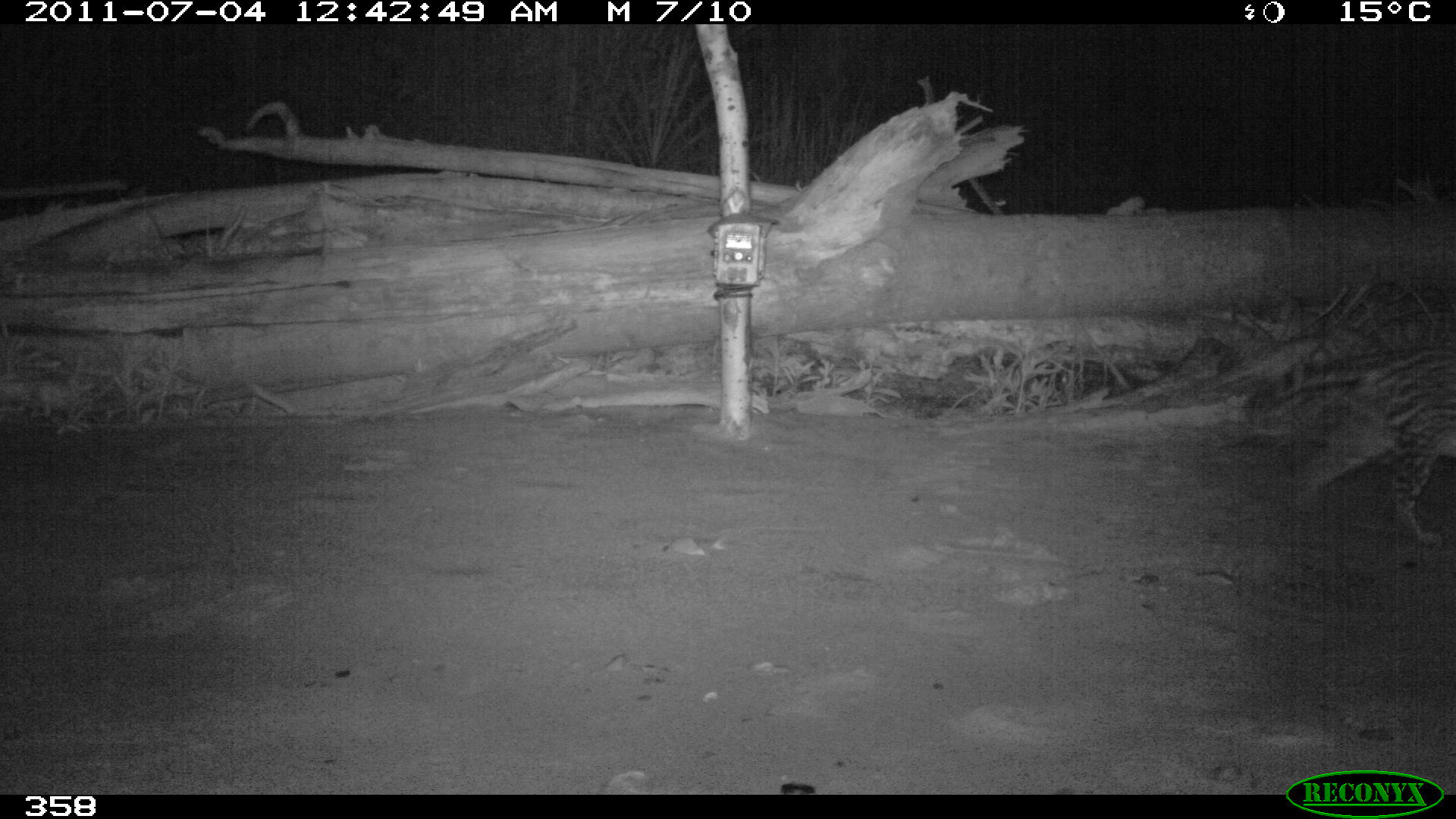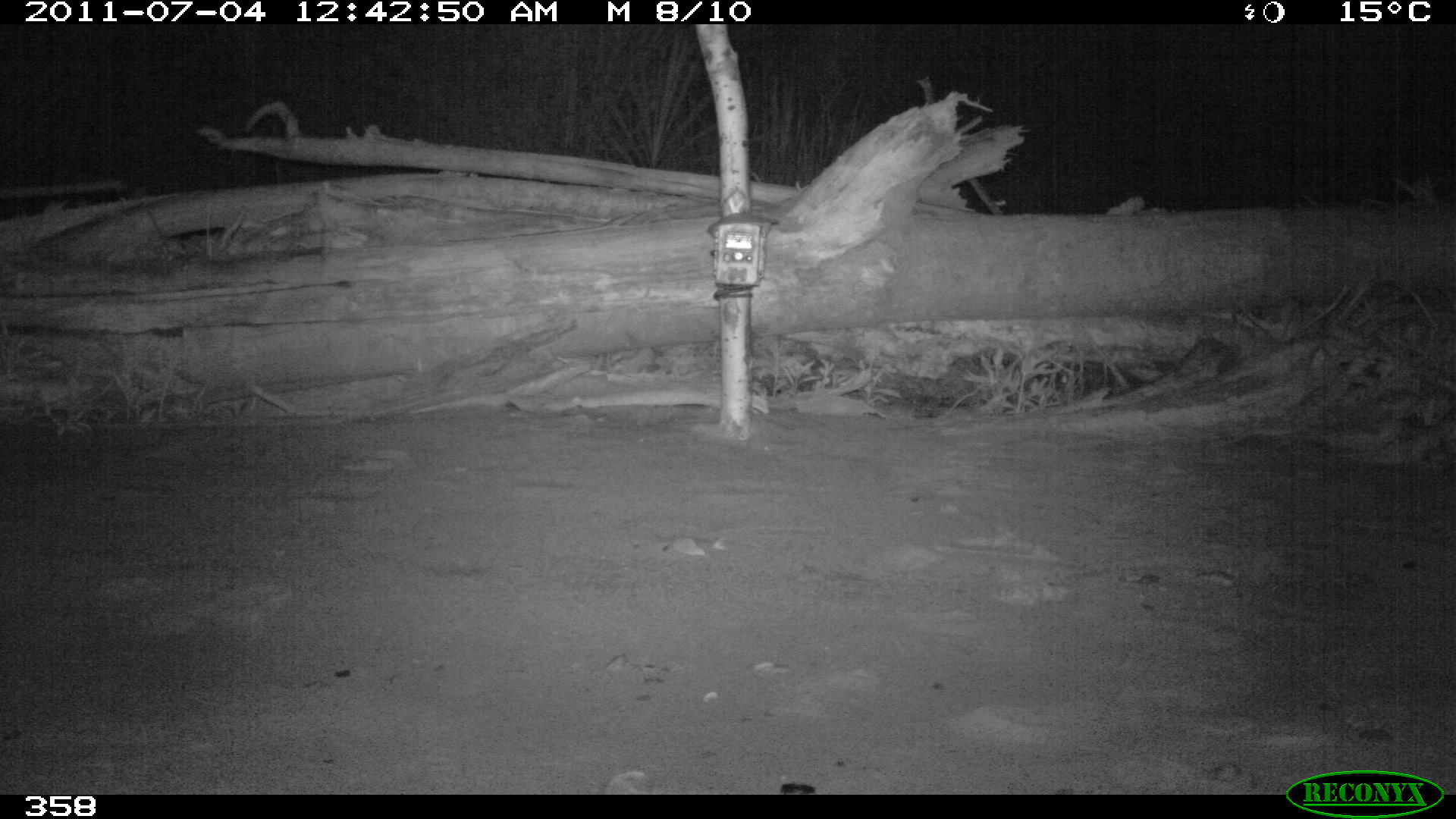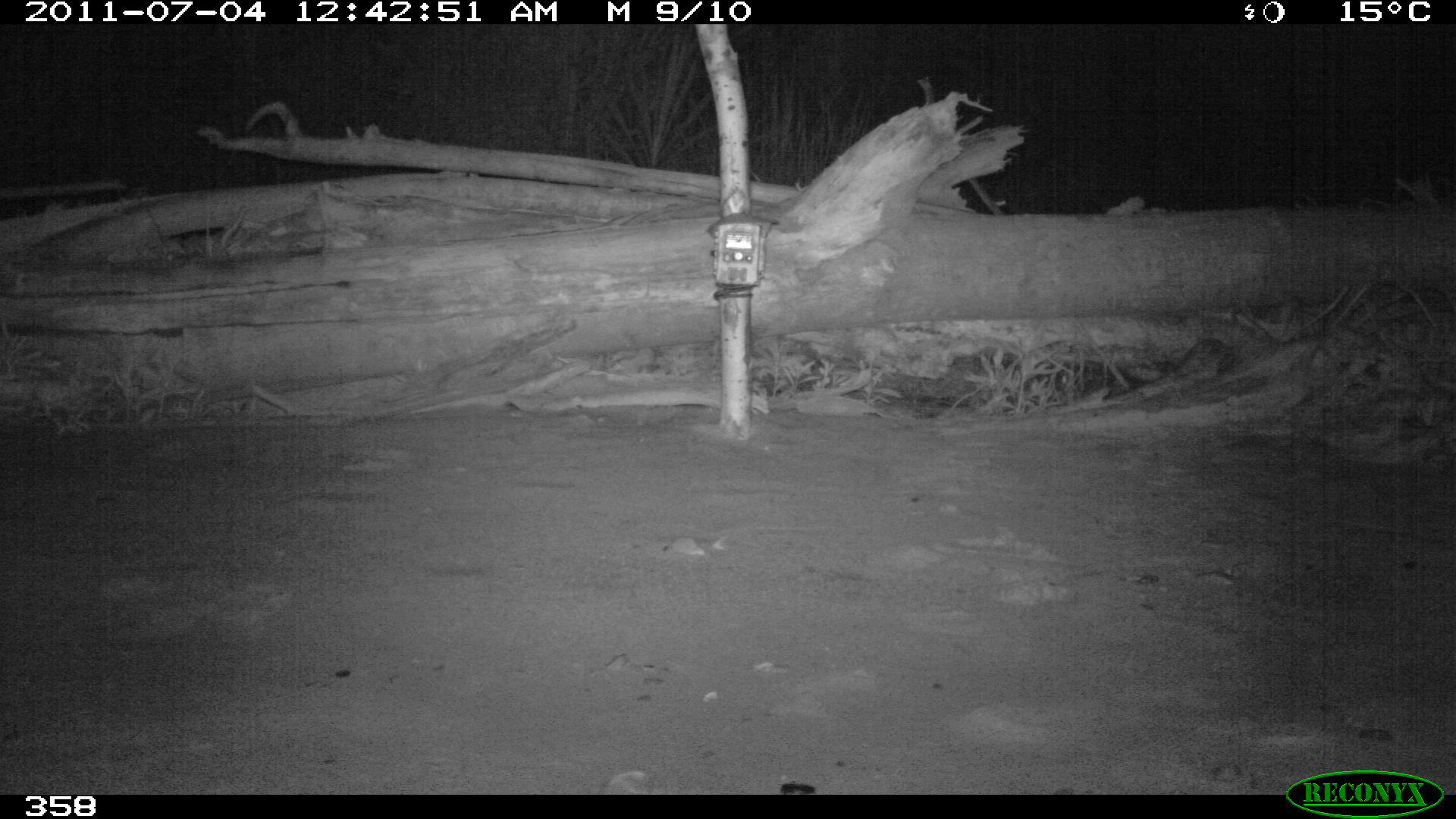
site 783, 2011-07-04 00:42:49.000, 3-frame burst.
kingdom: Animalia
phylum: Chordata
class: Mammalia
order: Carnivora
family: Felidae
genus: Leopardus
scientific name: Leopardus pardalis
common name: ocelot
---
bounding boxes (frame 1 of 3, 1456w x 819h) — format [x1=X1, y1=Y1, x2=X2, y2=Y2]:
leopardus pardalis: [x1=1237, y1=342, x2=1456, y2=549]